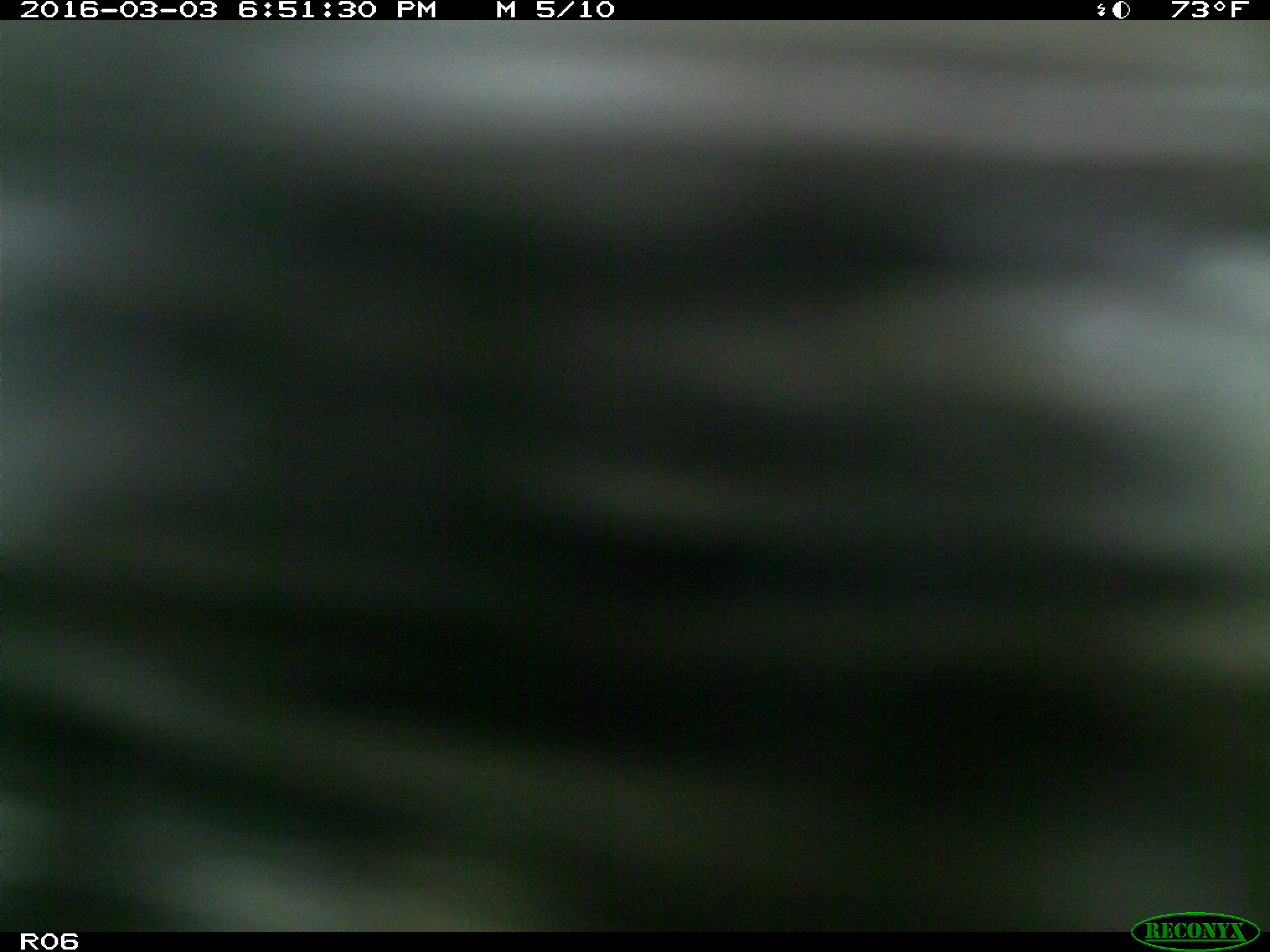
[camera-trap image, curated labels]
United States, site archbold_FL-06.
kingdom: Animalia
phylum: Chordata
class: Mammalia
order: Artiodactyla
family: Bovidae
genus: Bos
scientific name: Bos taurus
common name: domestic cow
Bos taurus (domestic cow).